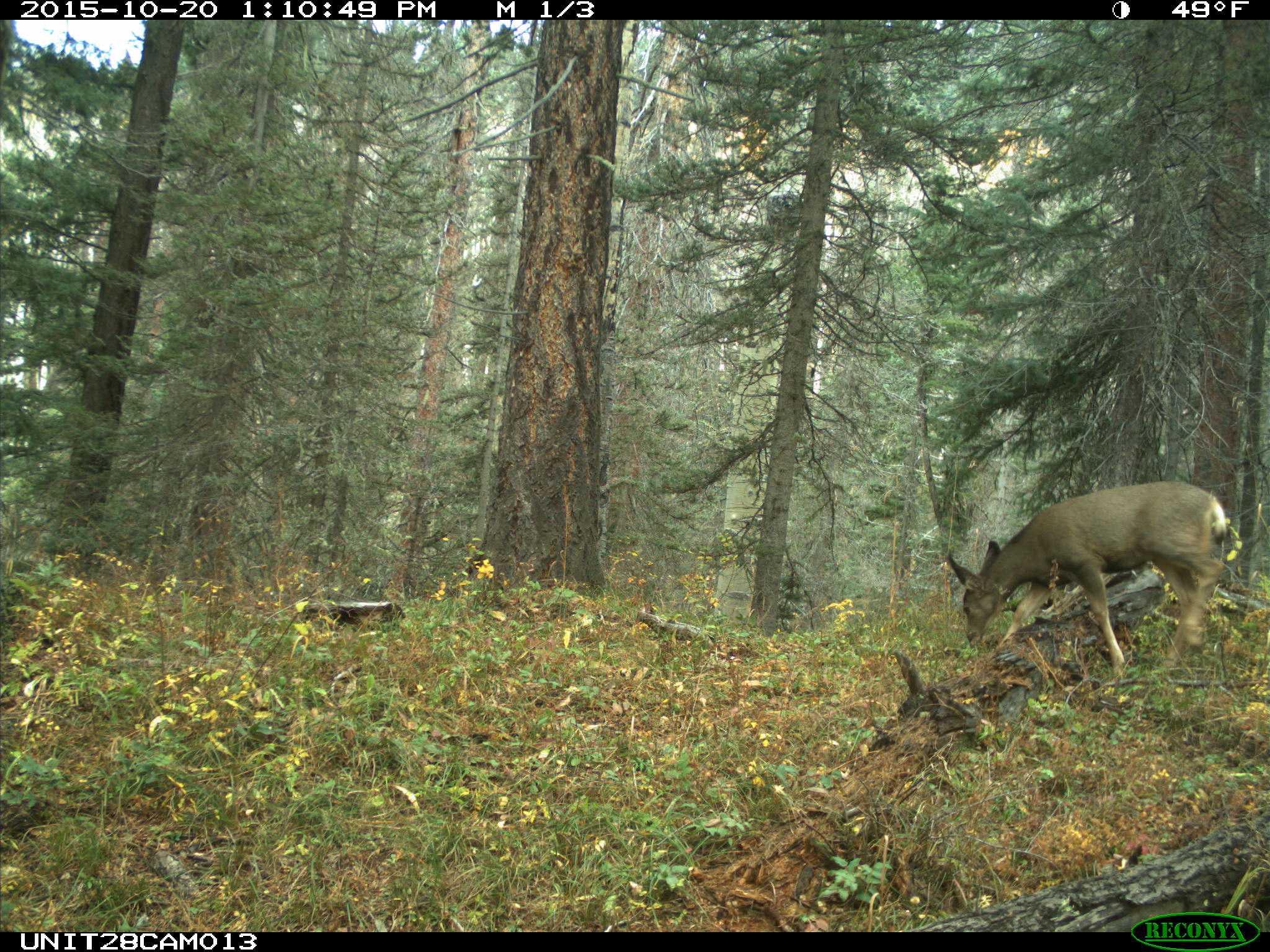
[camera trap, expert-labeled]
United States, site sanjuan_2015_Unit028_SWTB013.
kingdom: Animalia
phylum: Chordata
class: Mammalia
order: Artiodactyla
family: Cervidae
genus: Odocoileus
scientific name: Odocoileus hemionus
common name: mule deer